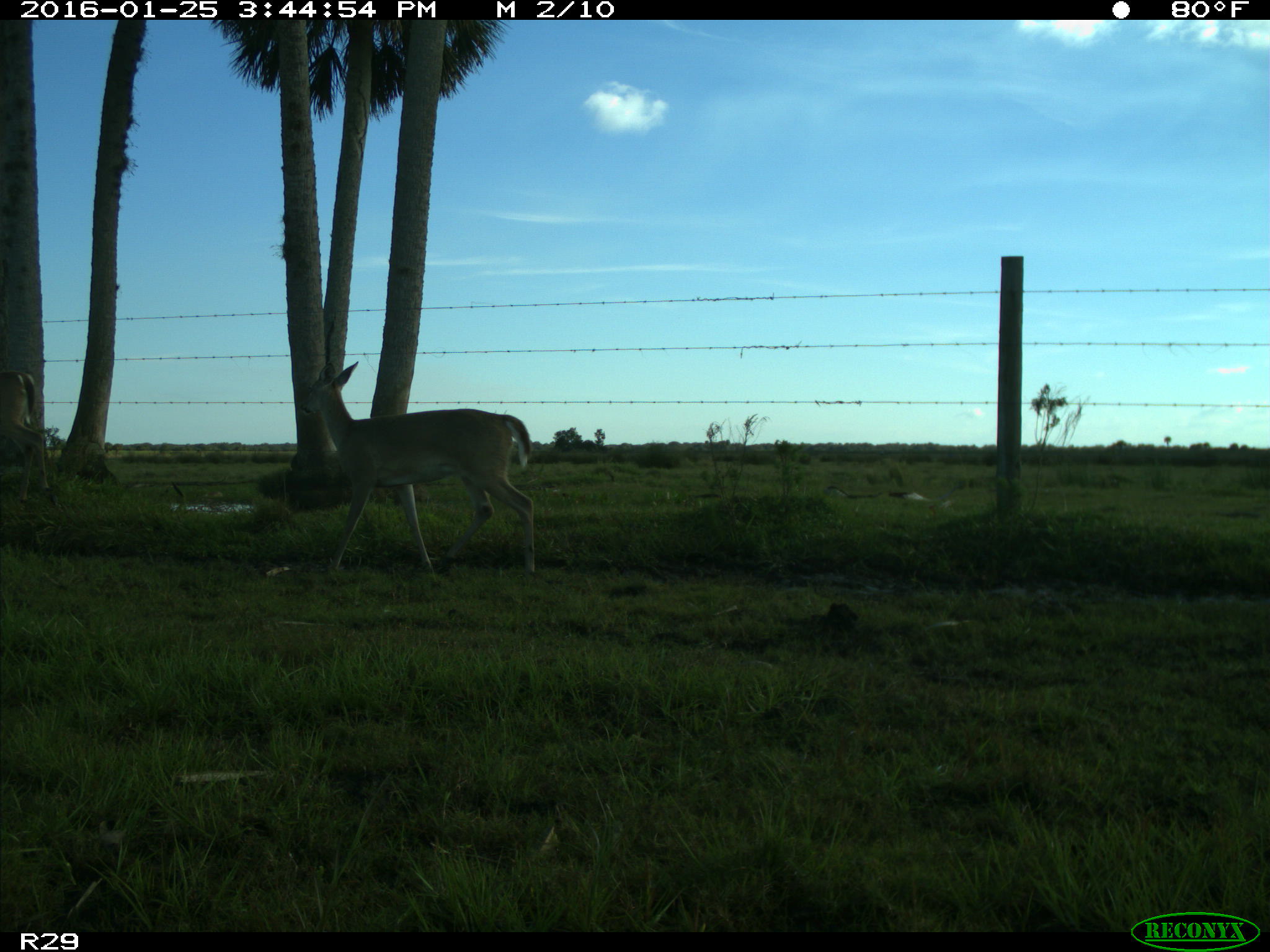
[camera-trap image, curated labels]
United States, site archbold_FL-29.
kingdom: Animalia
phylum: Chordata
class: Mammalia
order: Artiodactyla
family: Cervidae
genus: Odocoileus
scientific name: Odocoileus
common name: deer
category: unidentified deer